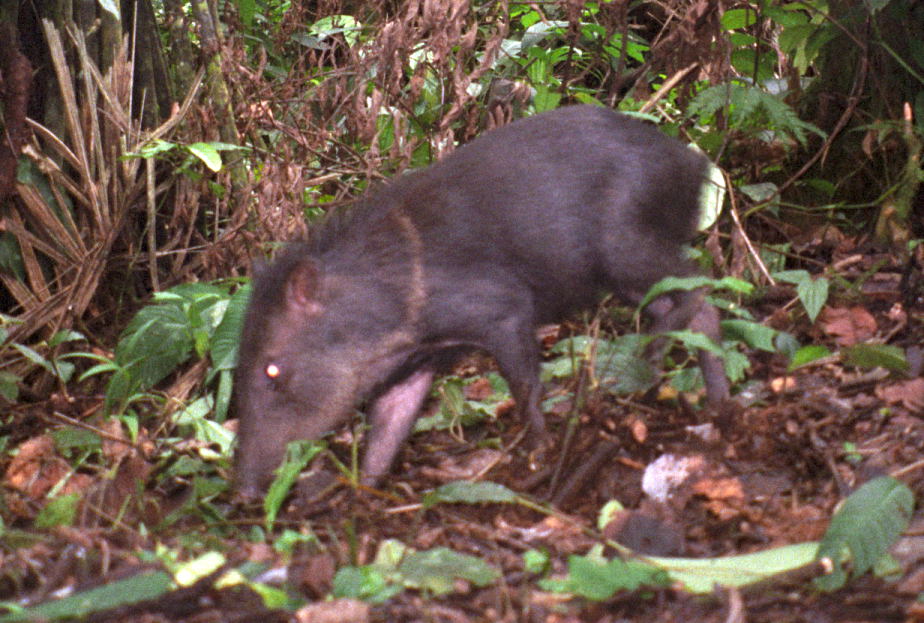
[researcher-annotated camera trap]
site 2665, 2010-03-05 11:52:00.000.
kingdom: Animalia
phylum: Chordata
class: Mammalia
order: Artiodactyla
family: Tayassuidae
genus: Pecari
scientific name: Pecari tajacu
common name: collared peccary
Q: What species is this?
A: Pecari tajacu (collared peccary).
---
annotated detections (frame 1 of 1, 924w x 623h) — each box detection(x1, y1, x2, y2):
pecari tajacu: detection(229, 106, 733, 508)